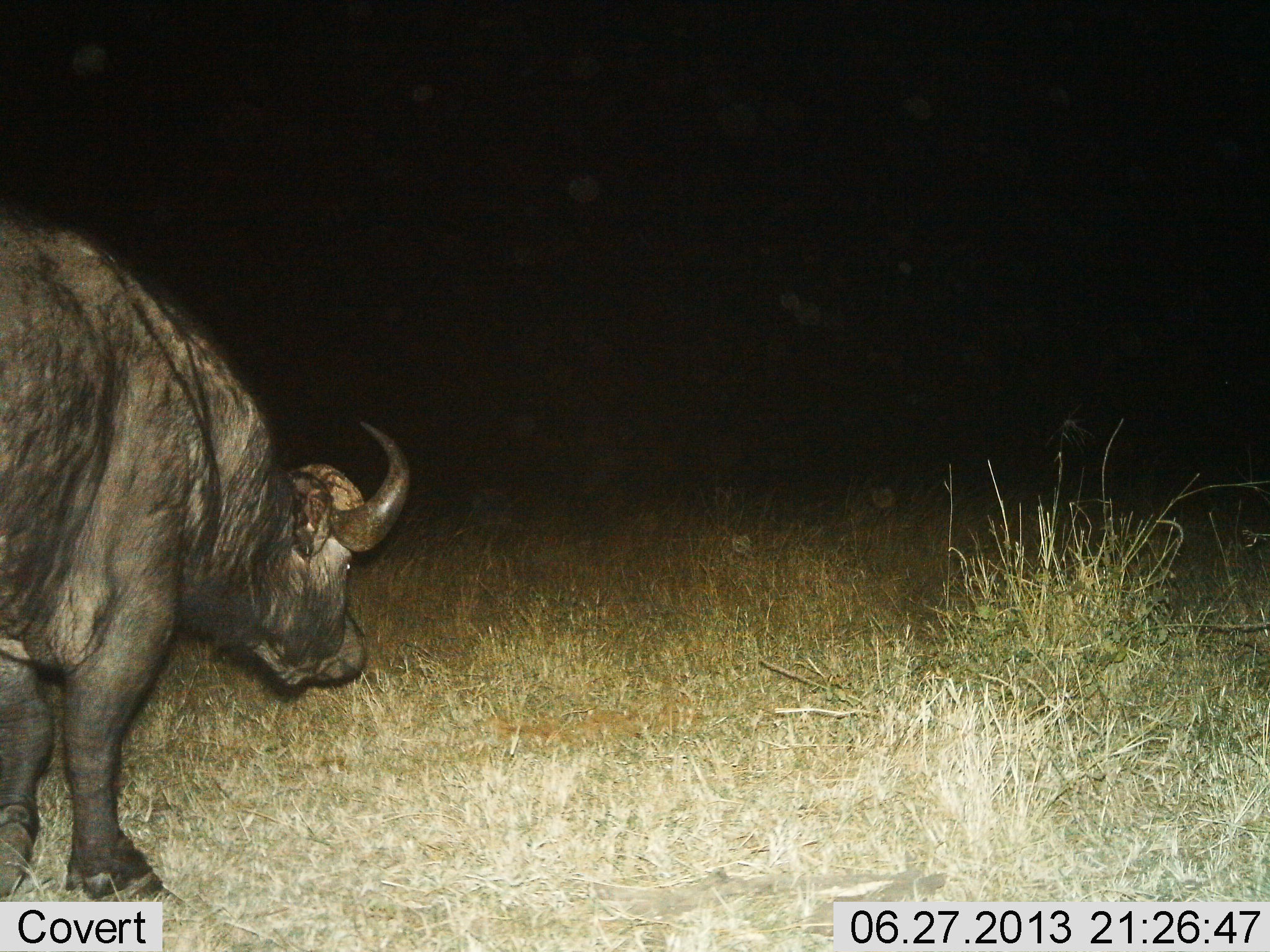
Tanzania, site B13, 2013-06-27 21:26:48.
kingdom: Animalia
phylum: Chordata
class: Mammalia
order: Artiodactyla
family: Bovidae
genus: Syncerus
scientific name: Syncerus caffer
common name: cape buffalo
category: buffalo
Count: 1.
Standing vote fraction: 70%.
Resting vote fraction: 0%.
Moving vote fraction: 33%.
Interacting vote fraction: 0%.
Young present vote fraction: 0%.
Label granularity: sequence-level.